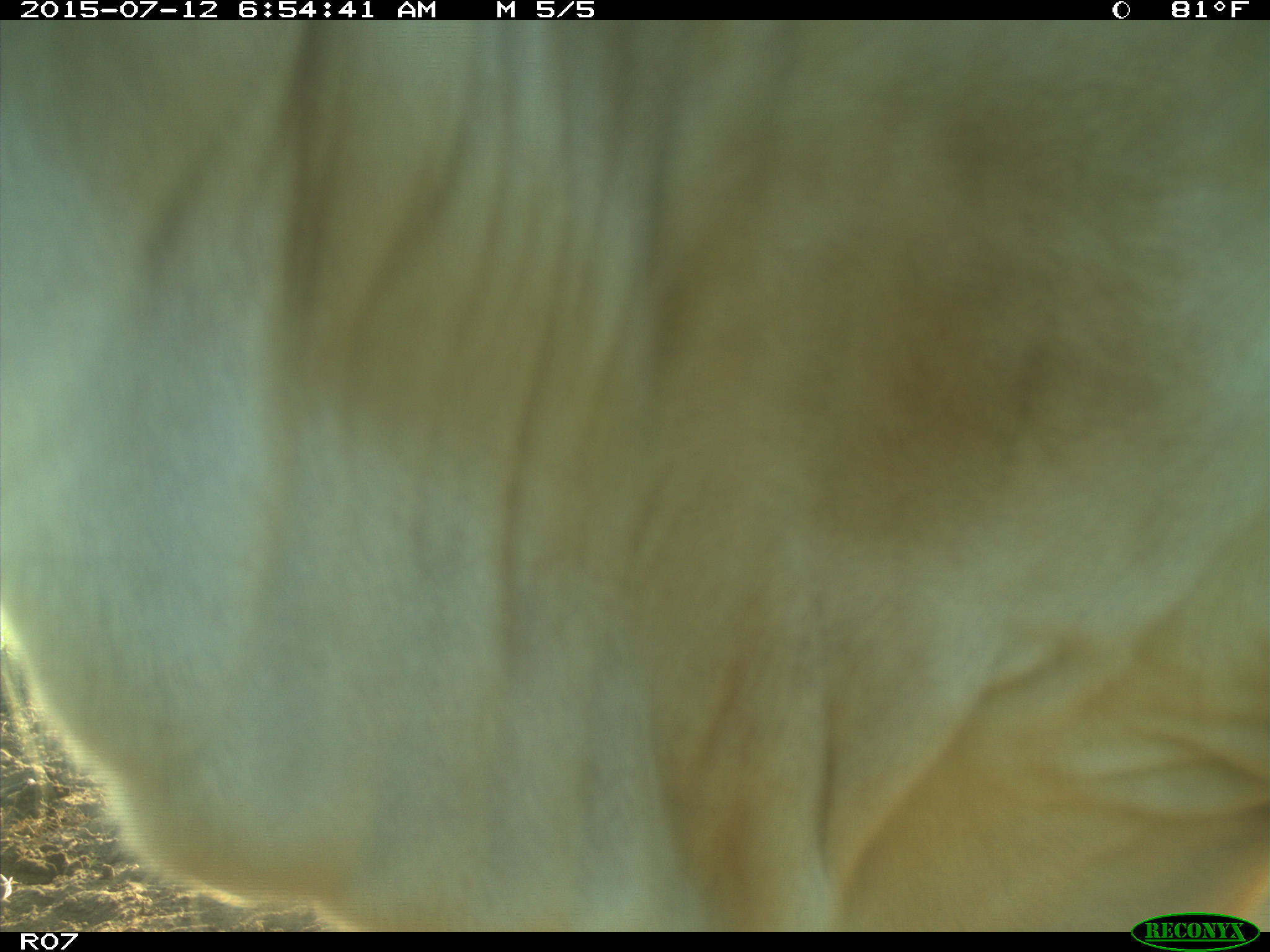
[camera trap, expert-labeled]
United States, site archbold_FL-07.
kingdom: Animalia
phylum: Chordata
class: Mammalia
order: Artiodactyla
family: Bovidae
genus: Bos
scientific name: Bos taurus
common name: domestic cow